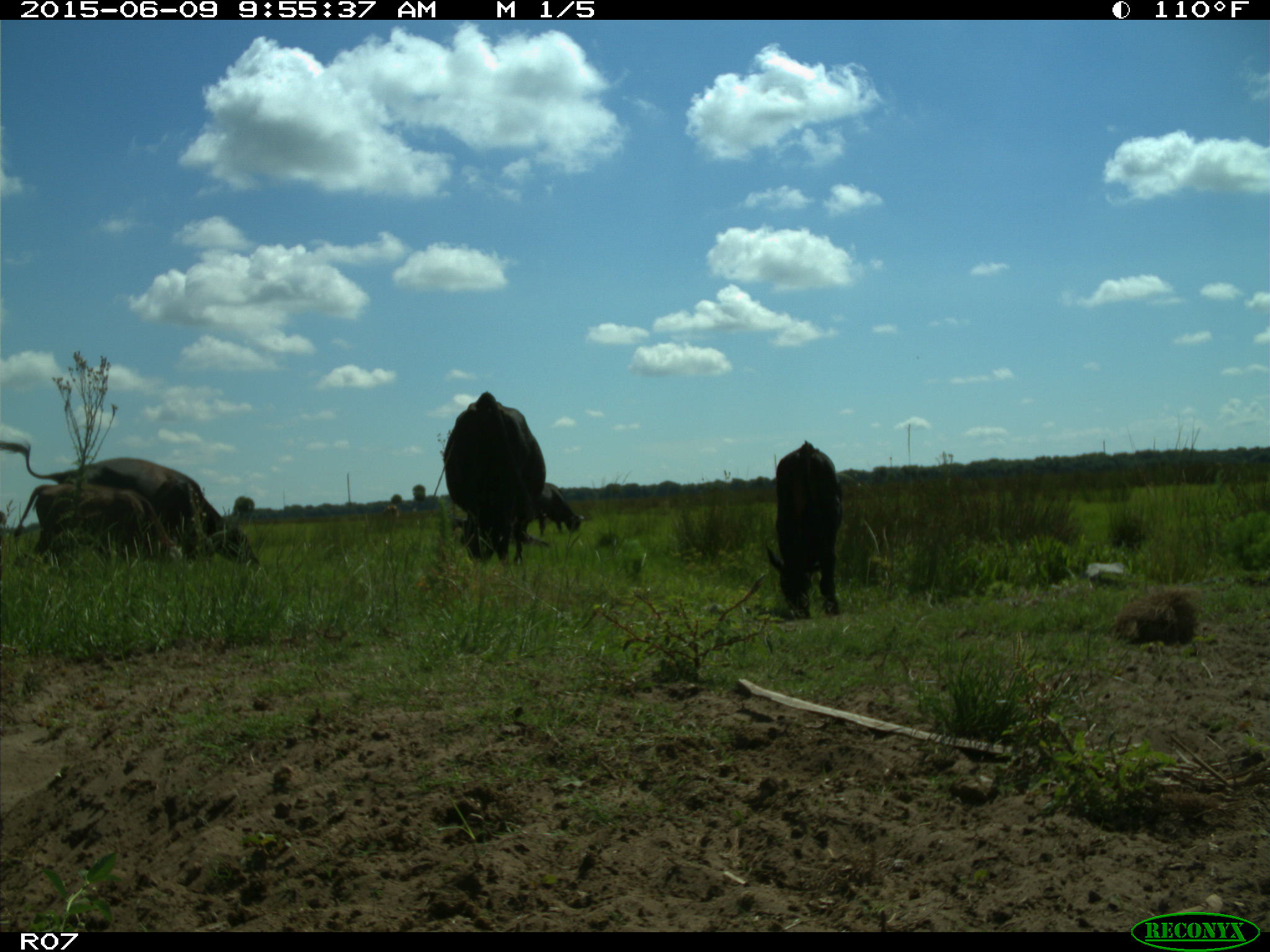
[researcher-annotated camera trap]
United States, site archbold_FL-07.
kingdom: Animalia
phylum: Chordata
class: Mammalia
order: Artiodactyla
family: Bovidae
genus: Bos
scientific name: Bos taurus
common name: domestic cow